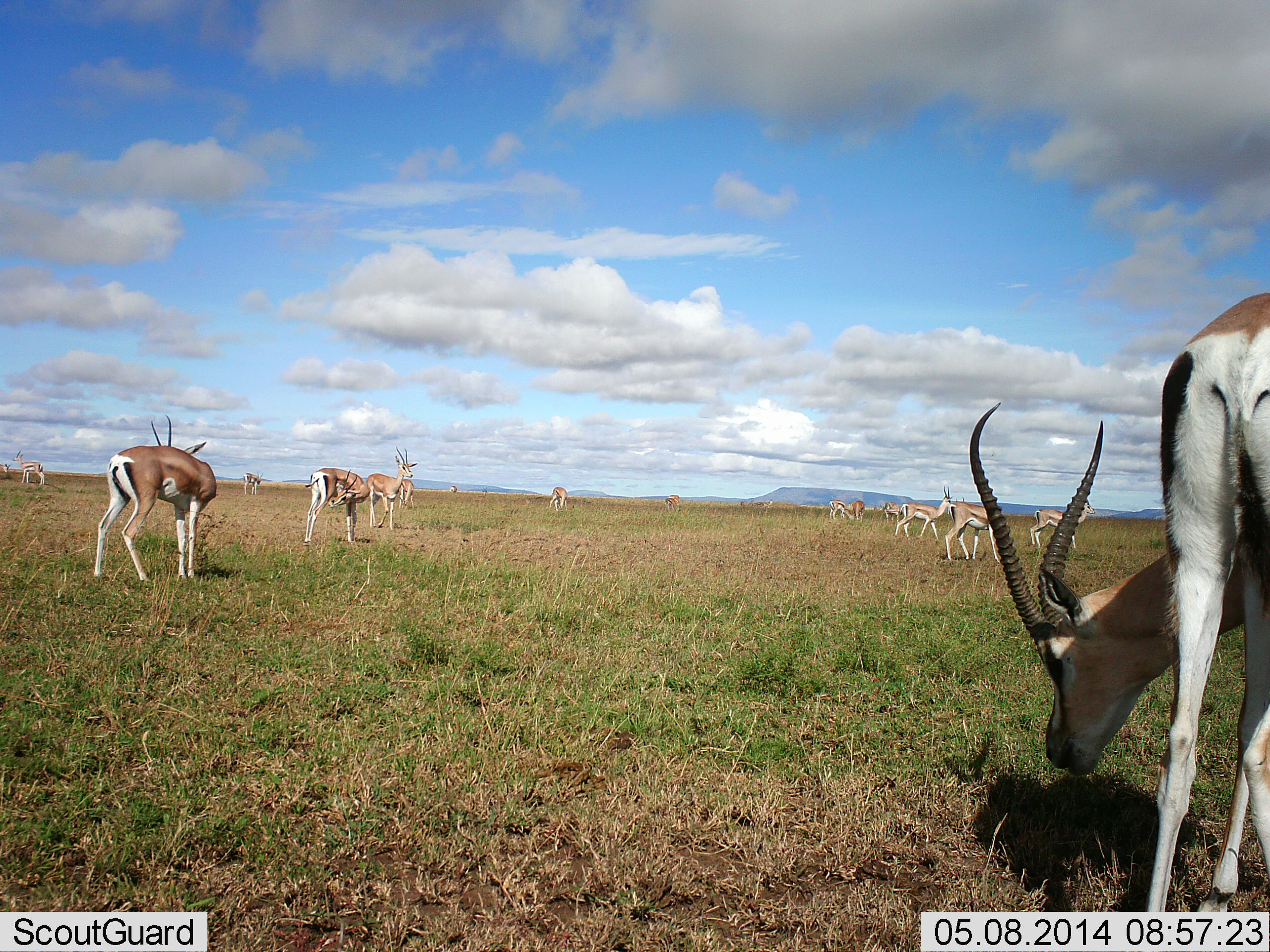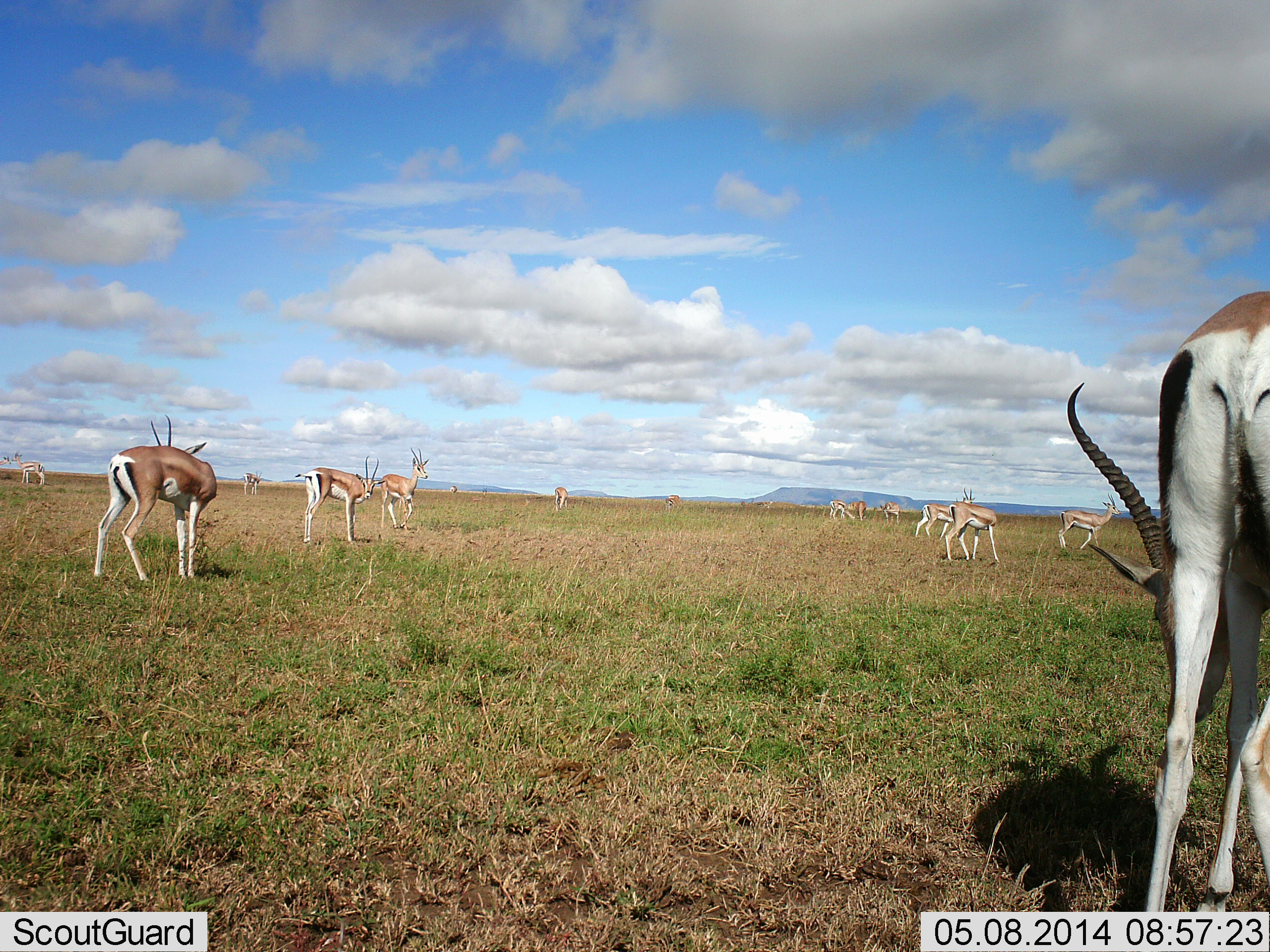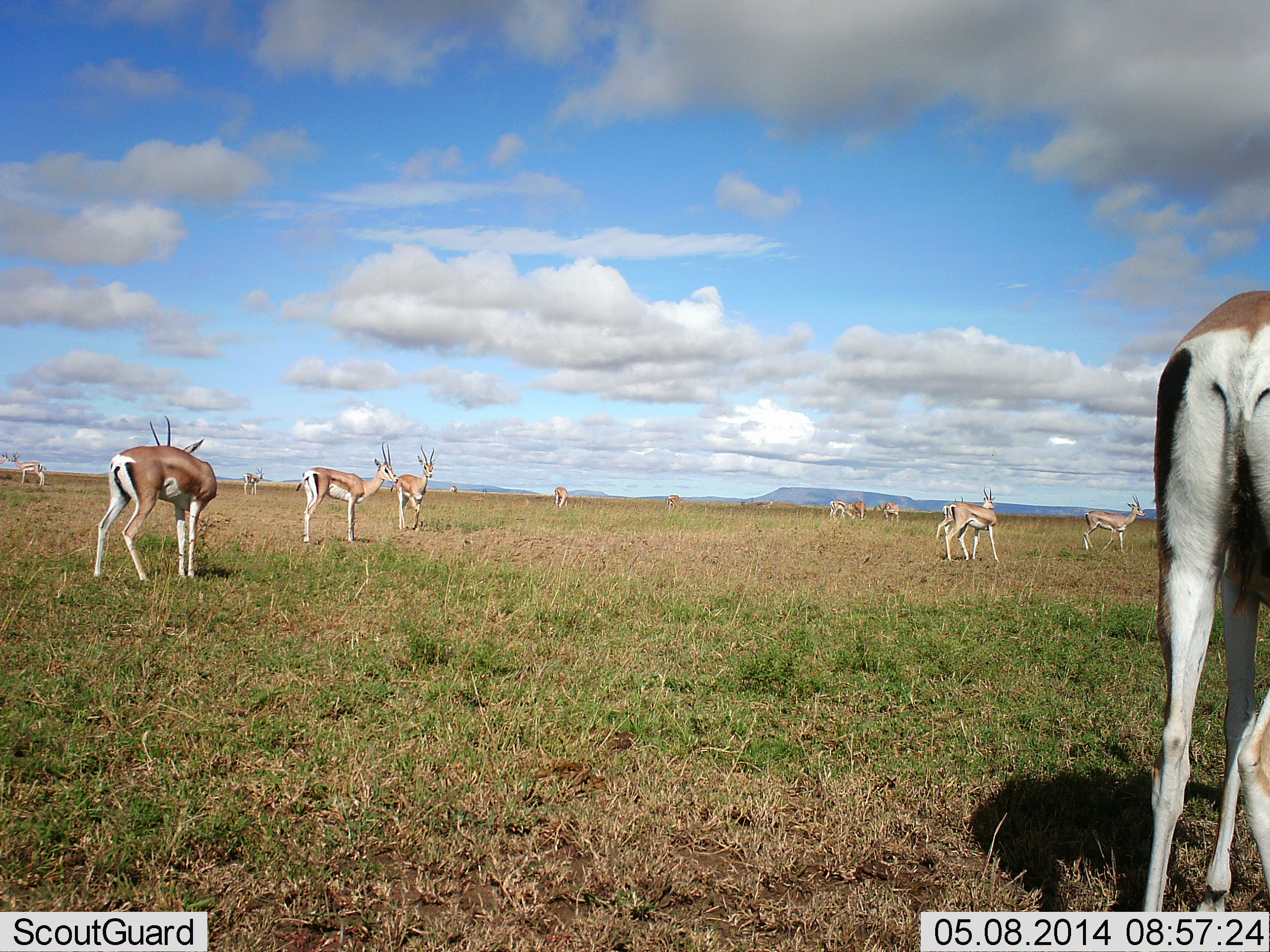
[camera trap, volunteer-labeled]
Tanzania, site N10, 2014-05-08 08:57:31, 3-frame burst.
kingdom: Animalia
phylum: Chordata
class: Mammalia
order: Artiodactyla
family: Bovidae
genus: Nanger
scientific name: Nanger granti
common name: grant's gazelle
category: gazellegrants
Gazellegrants (grant's gazelle) (Nanger granti), count 11-50. Behavior (volunteer vote fractions): standing 73%, resting 0%, moving 73%, interacting 9%. Young present (vote fraction): 0%. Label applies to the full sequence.